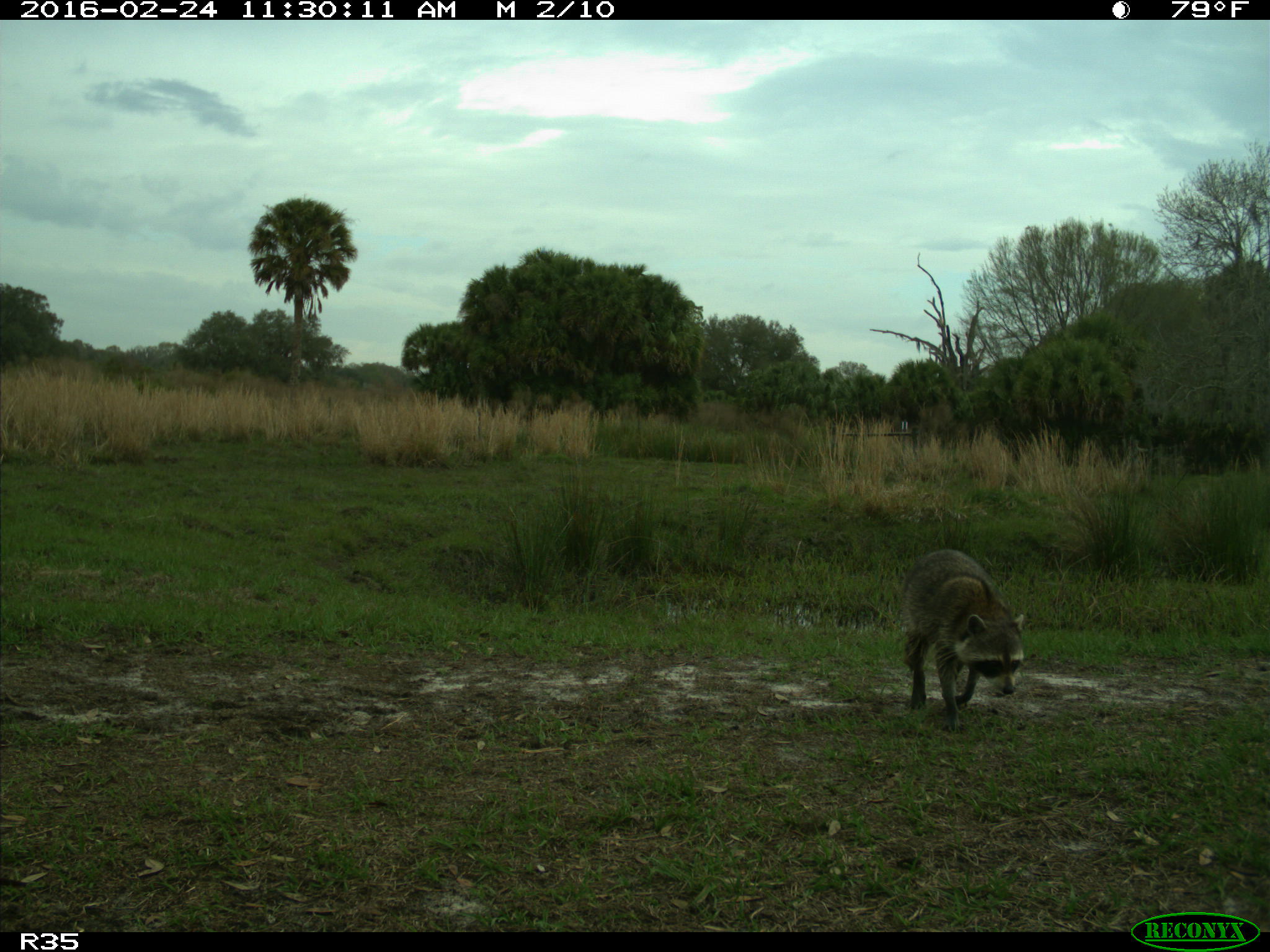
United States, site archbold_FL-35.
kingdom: Animalia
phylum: Chordata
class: Mammalia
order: Carnivora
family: Procyonidae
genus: Procyon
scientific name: Procyon lotor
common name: common raccoon